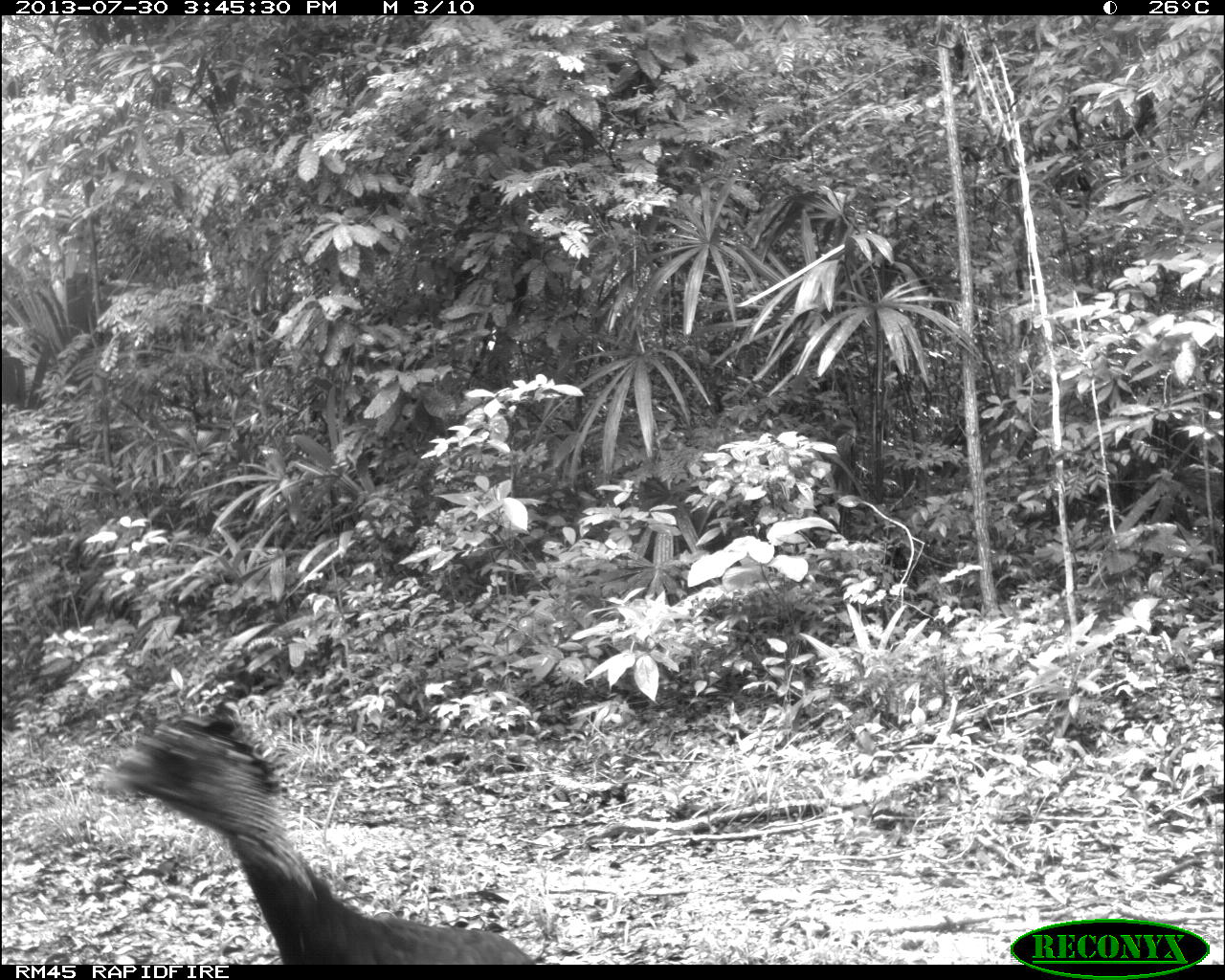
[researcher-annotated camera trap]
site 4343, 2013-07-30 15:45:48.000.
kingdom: Animalia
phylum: Chordata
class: Aves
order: Galliformes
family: Cracidae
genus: Crax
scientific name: Crax rubra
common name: great curassow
Crax rubra (great curassow), count 2, sex female.